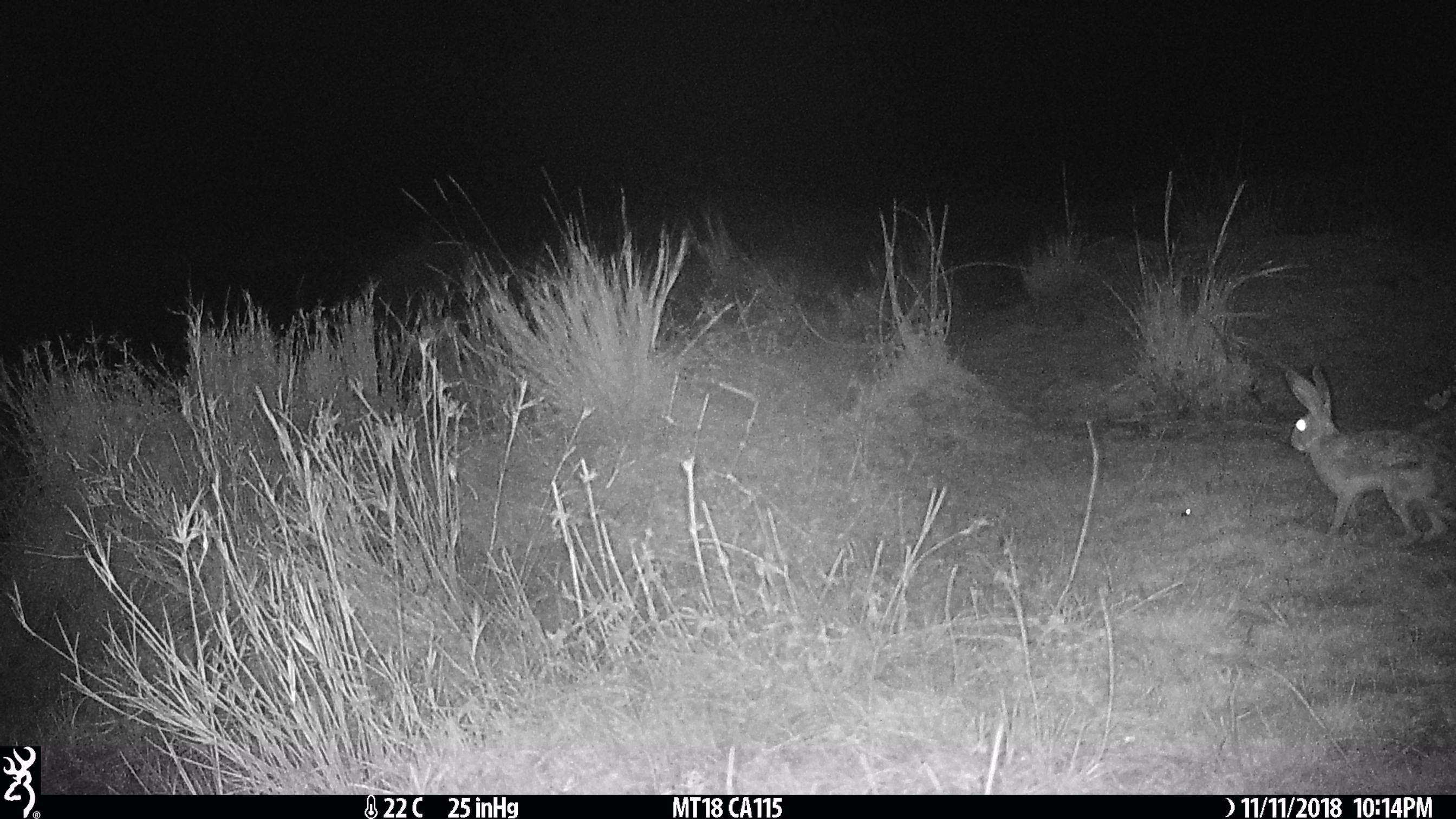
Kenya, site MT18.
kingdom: Animalia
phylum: Chordata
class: Mammalia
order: Lagomorpha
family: Leporidae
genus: Lepus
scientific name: Lepus capensis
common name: cape hare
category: hare